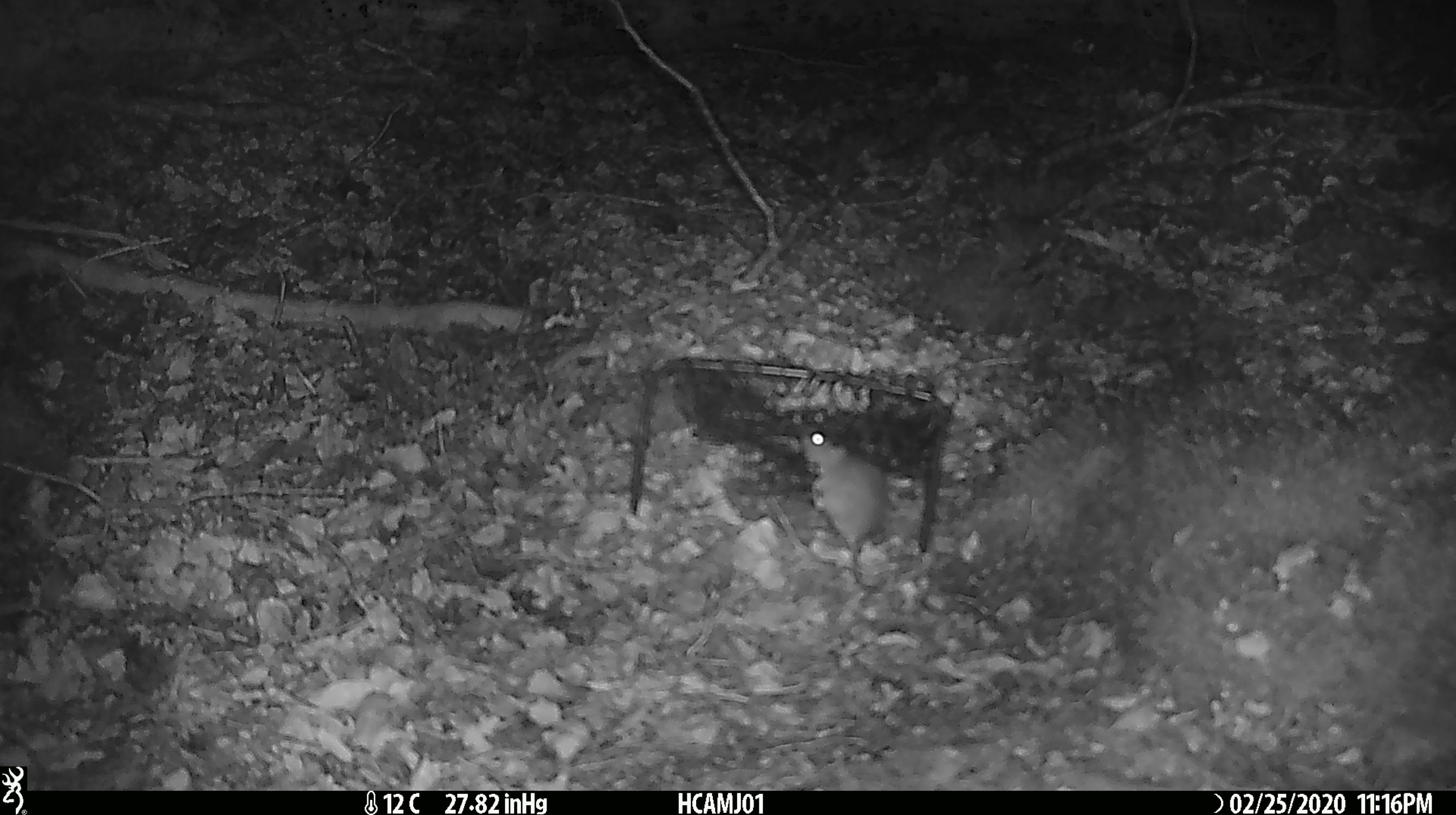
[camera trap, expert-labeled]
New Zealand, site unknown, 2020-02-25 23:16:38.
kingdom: Animalia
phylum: Chordata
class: Mammalia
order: Rodentia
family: Muridae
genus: Mus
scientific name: Mus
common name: mouse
Mouse (Mus).